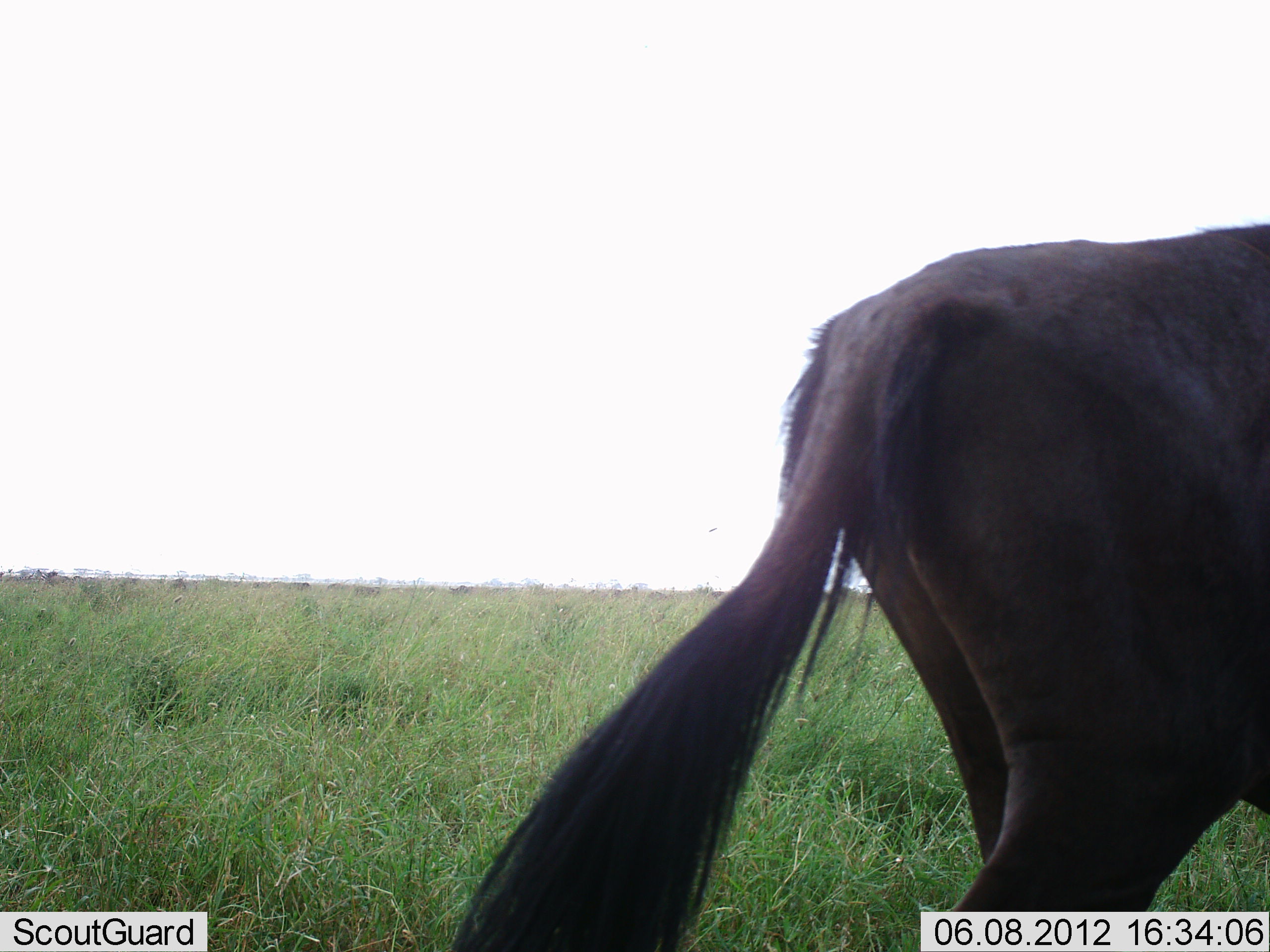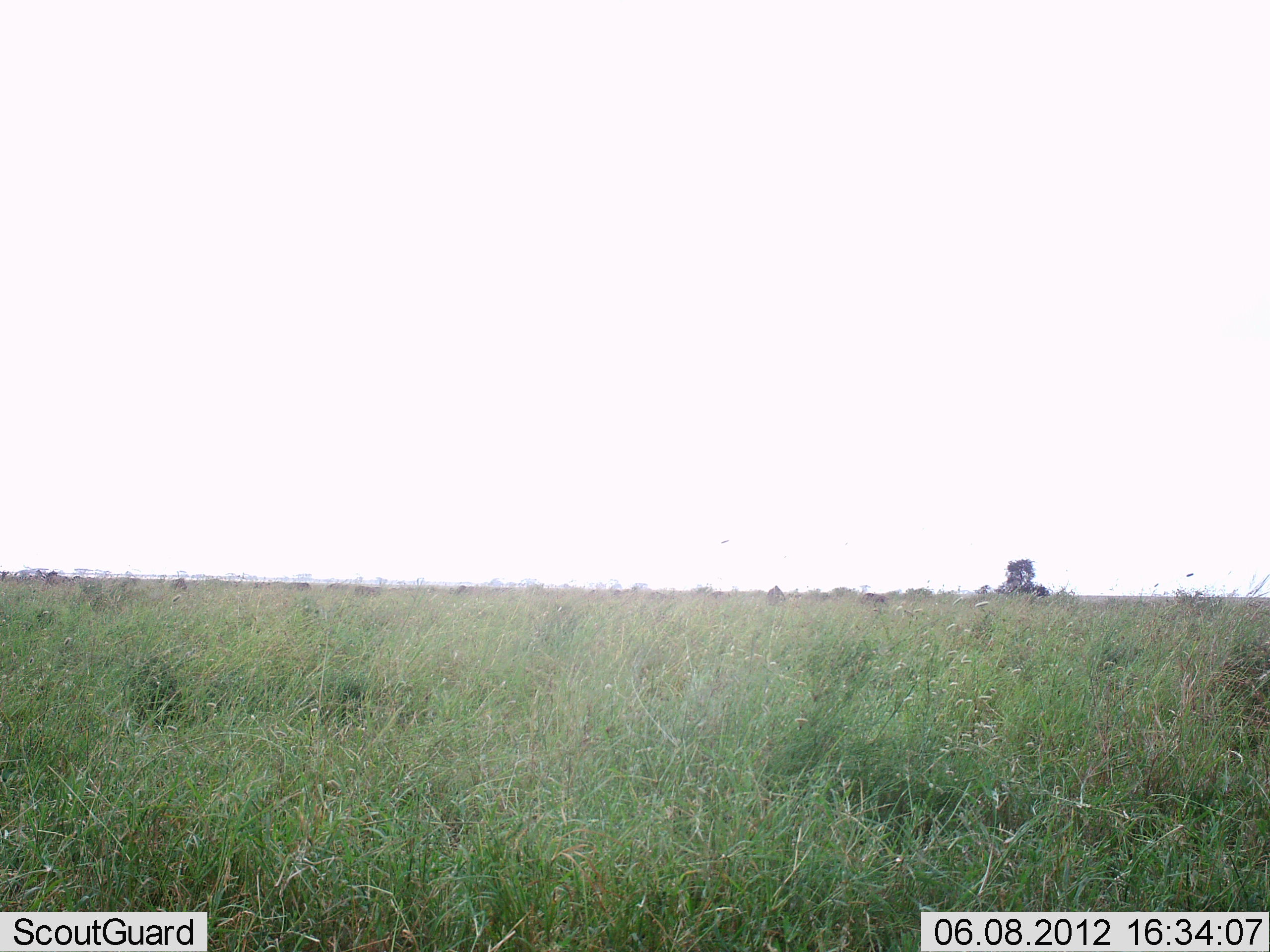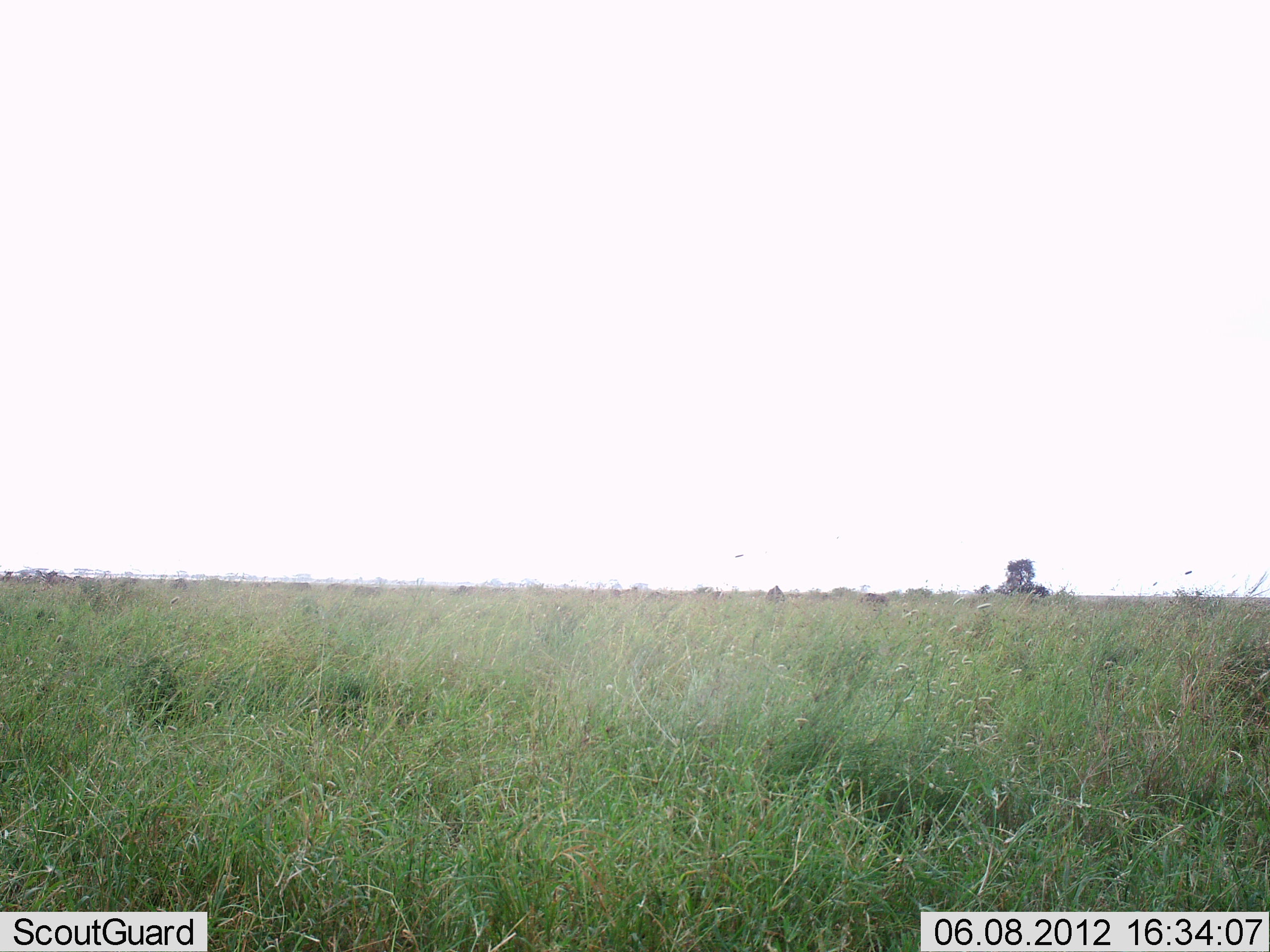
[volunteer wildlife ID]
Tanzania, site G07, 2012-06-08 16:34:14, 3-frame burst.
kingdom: Animalia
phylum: Chordata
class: Mammalia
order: Artiodactyla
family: Bovidae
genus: Connochaetes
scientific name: Connochaetes taurinus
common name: blue wildebeest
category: wildebeest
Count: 1.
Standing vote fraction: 10%.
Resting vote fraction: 0%.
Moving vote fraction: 90%.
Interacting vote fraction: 0%.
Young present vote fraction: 0%.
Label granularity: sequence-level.